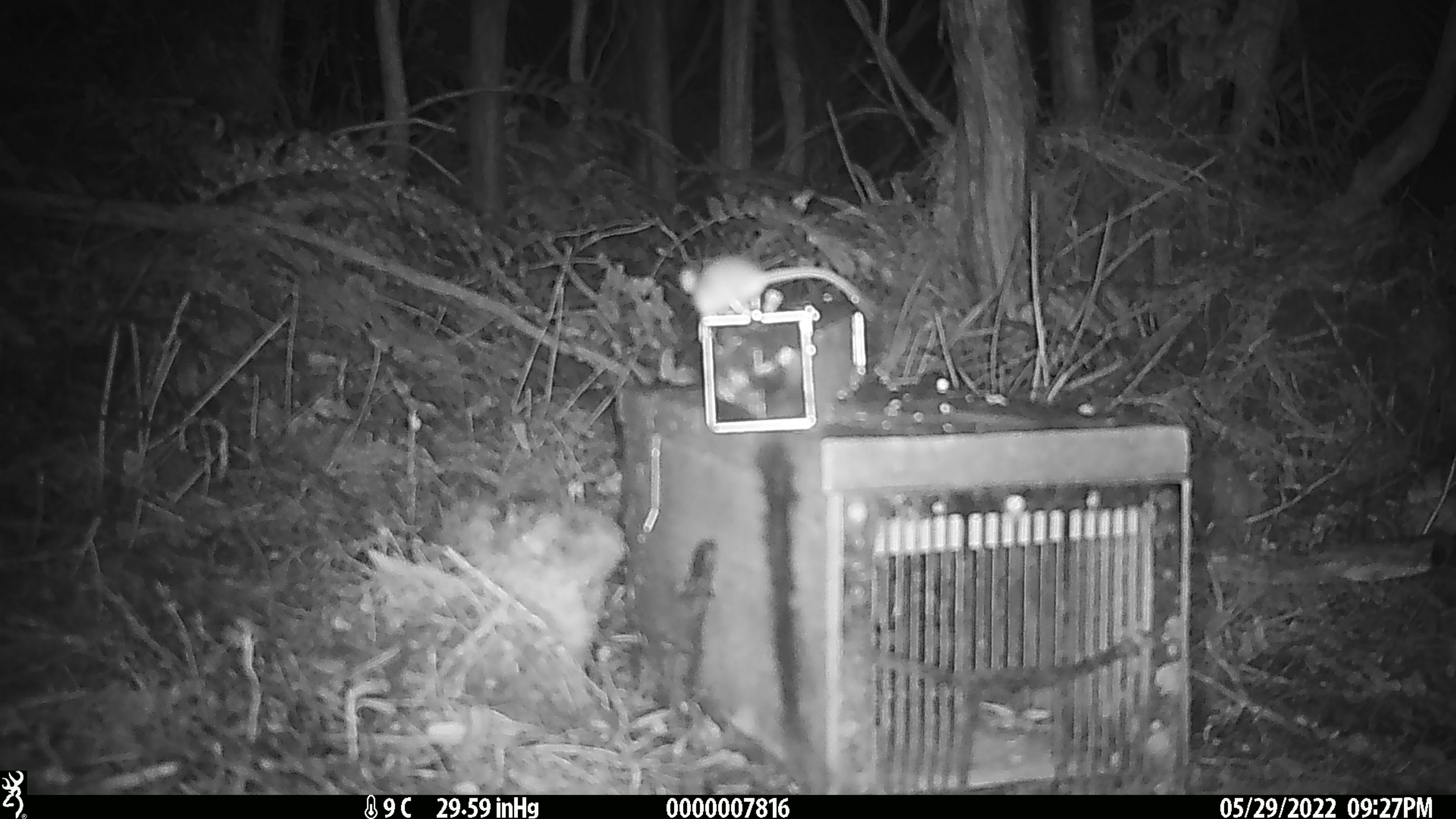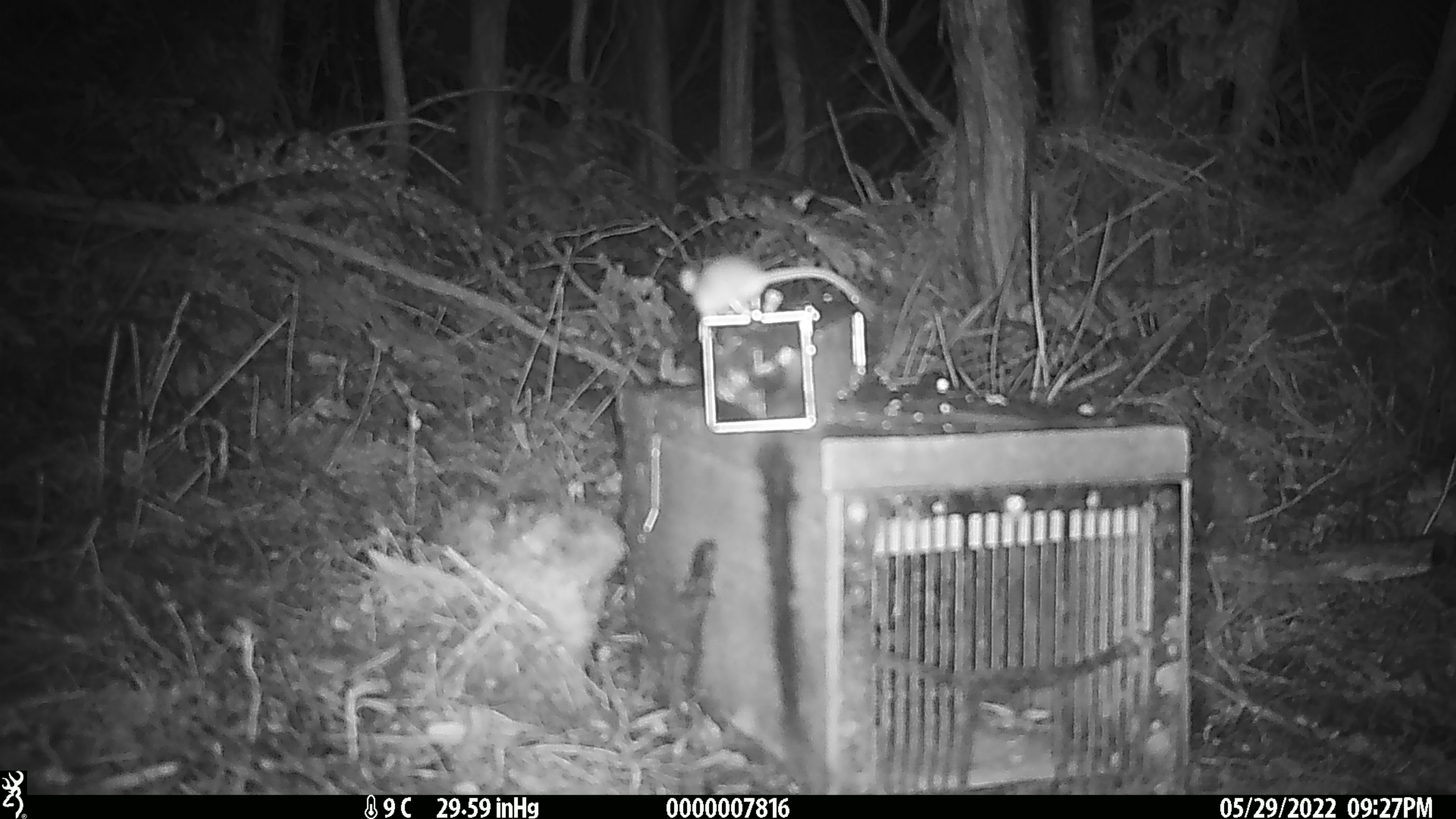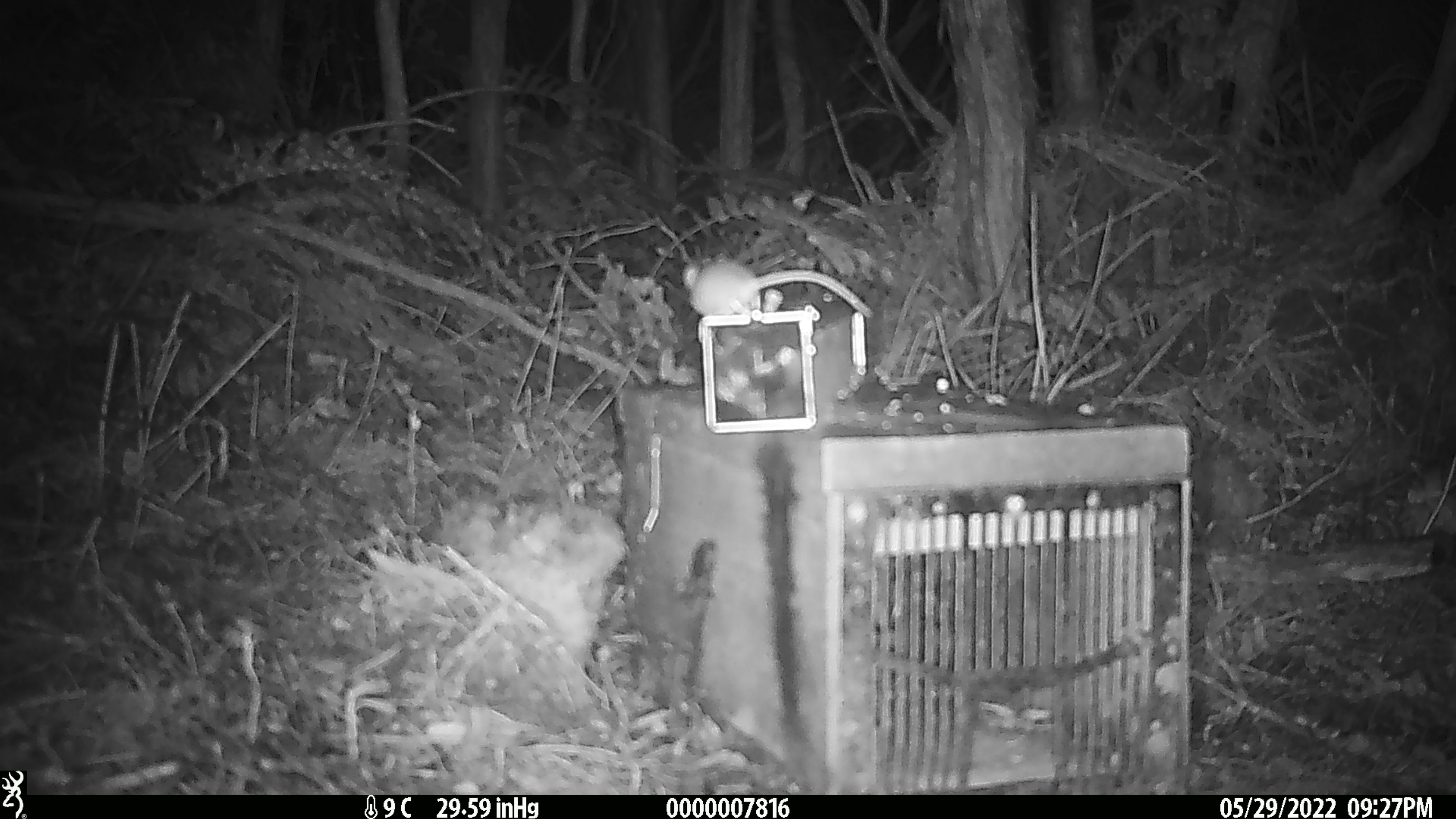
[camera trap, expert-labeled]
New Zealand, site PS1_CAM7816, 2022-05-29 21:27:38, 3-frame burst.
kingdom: Animalia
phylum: Chordata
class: Mammalia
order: Rodentia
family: Muridae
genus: Mus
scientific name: Mus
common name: mouse